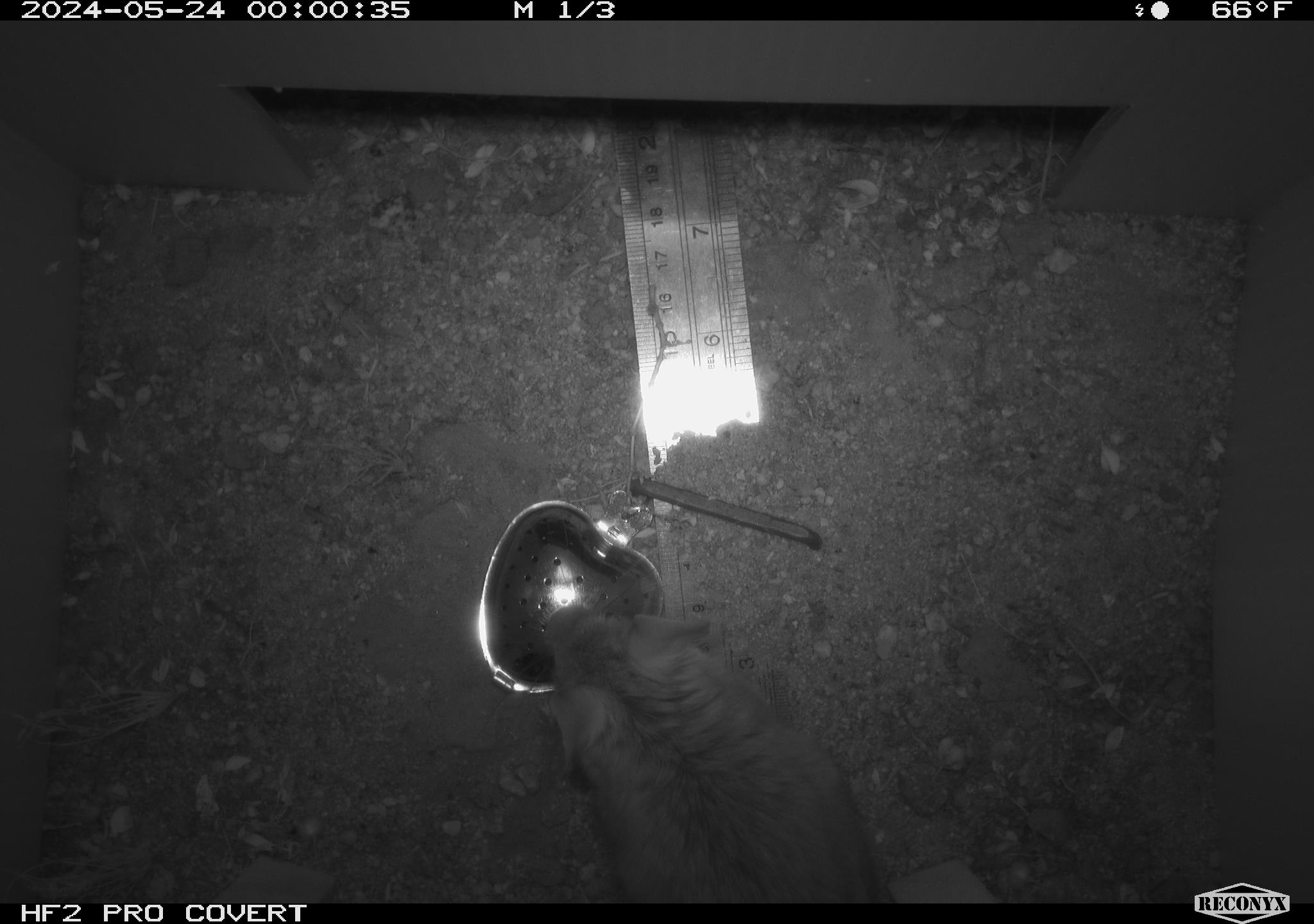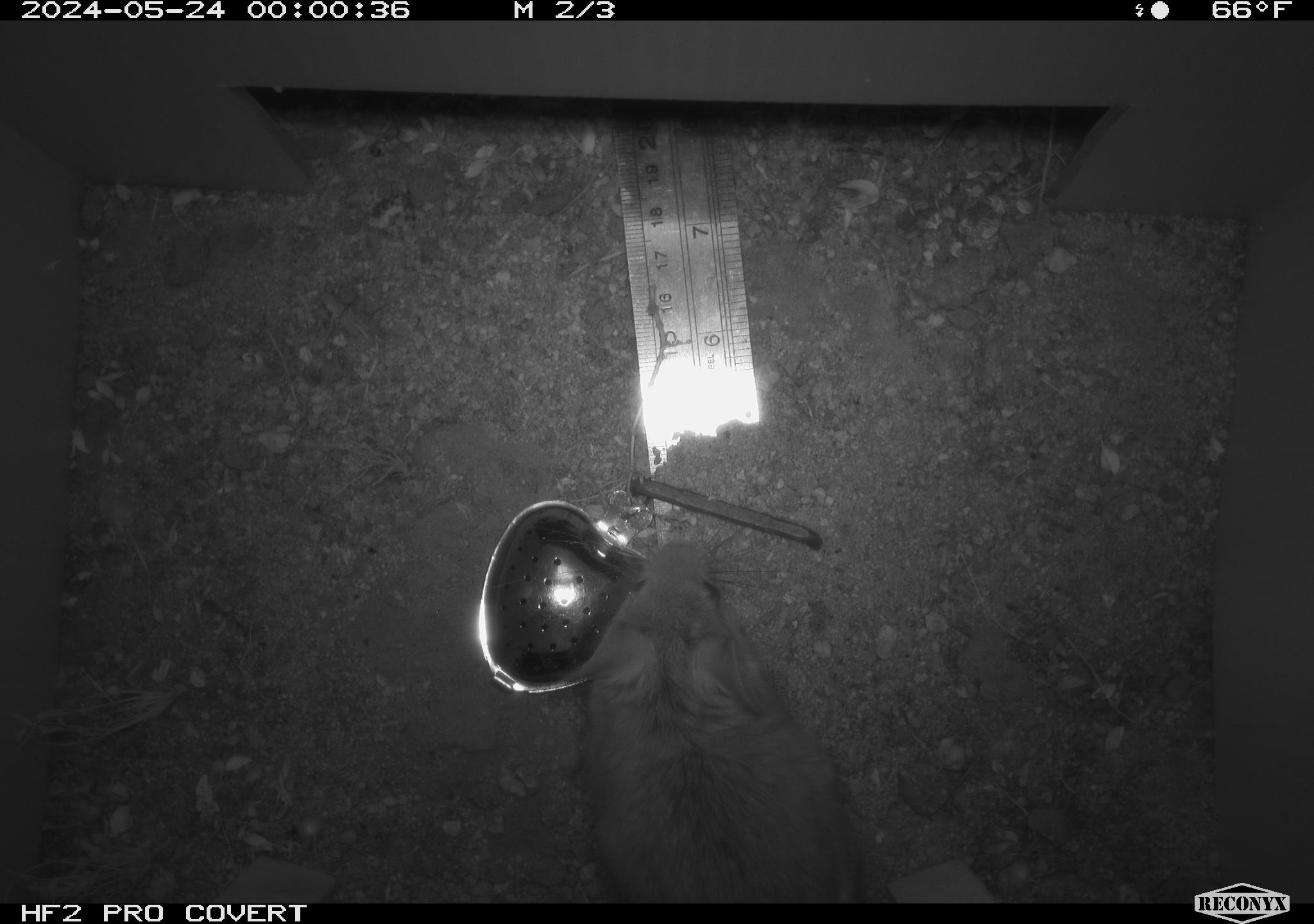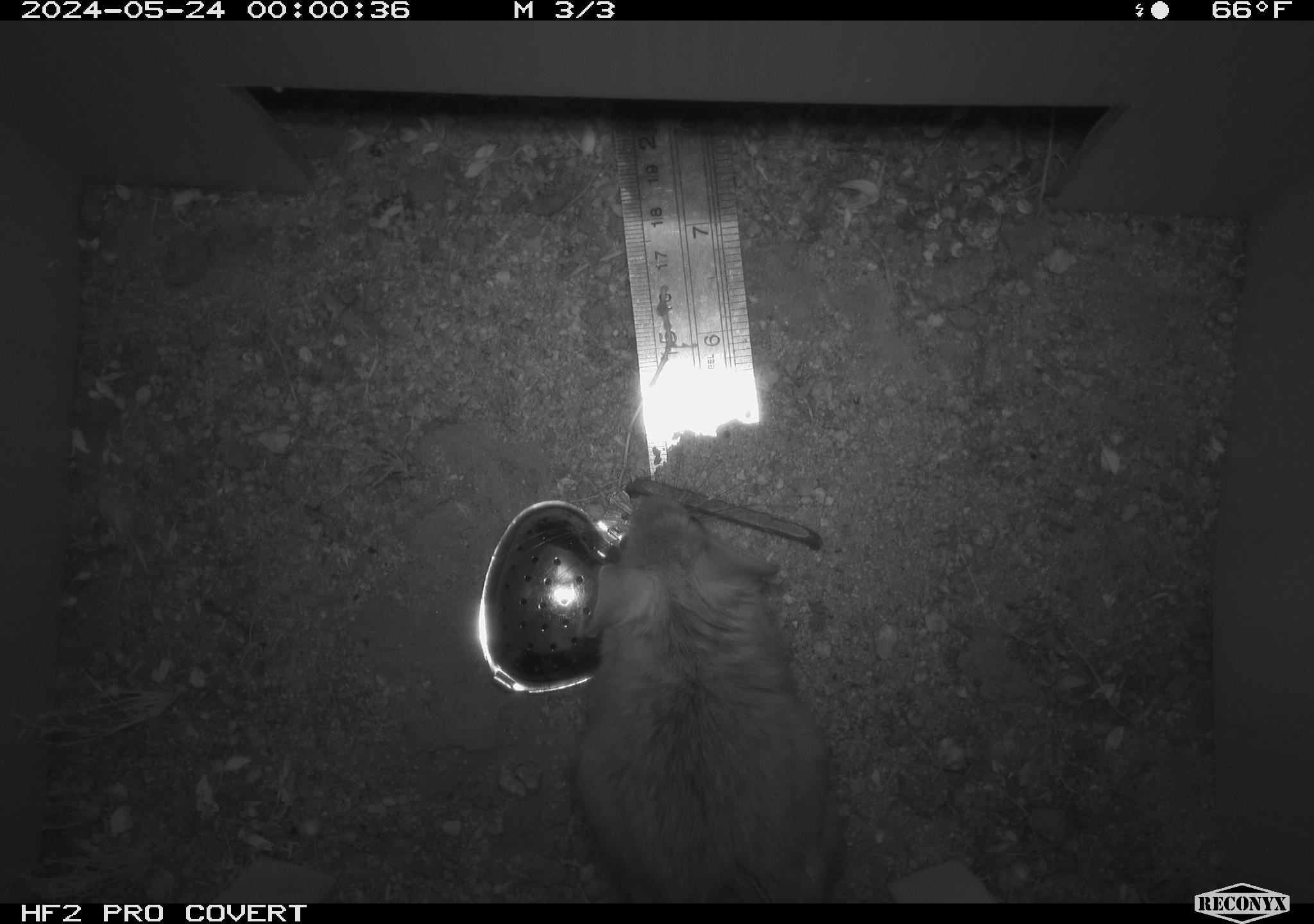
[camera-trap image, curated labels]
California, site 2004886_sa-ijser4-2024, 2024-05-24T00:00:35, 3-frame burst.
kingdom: Animalia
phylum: Chordata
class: Mammalia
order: Rodentia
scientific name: Rodentia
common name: woodrat or rat or mouse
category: woodrat or rat or mouse species